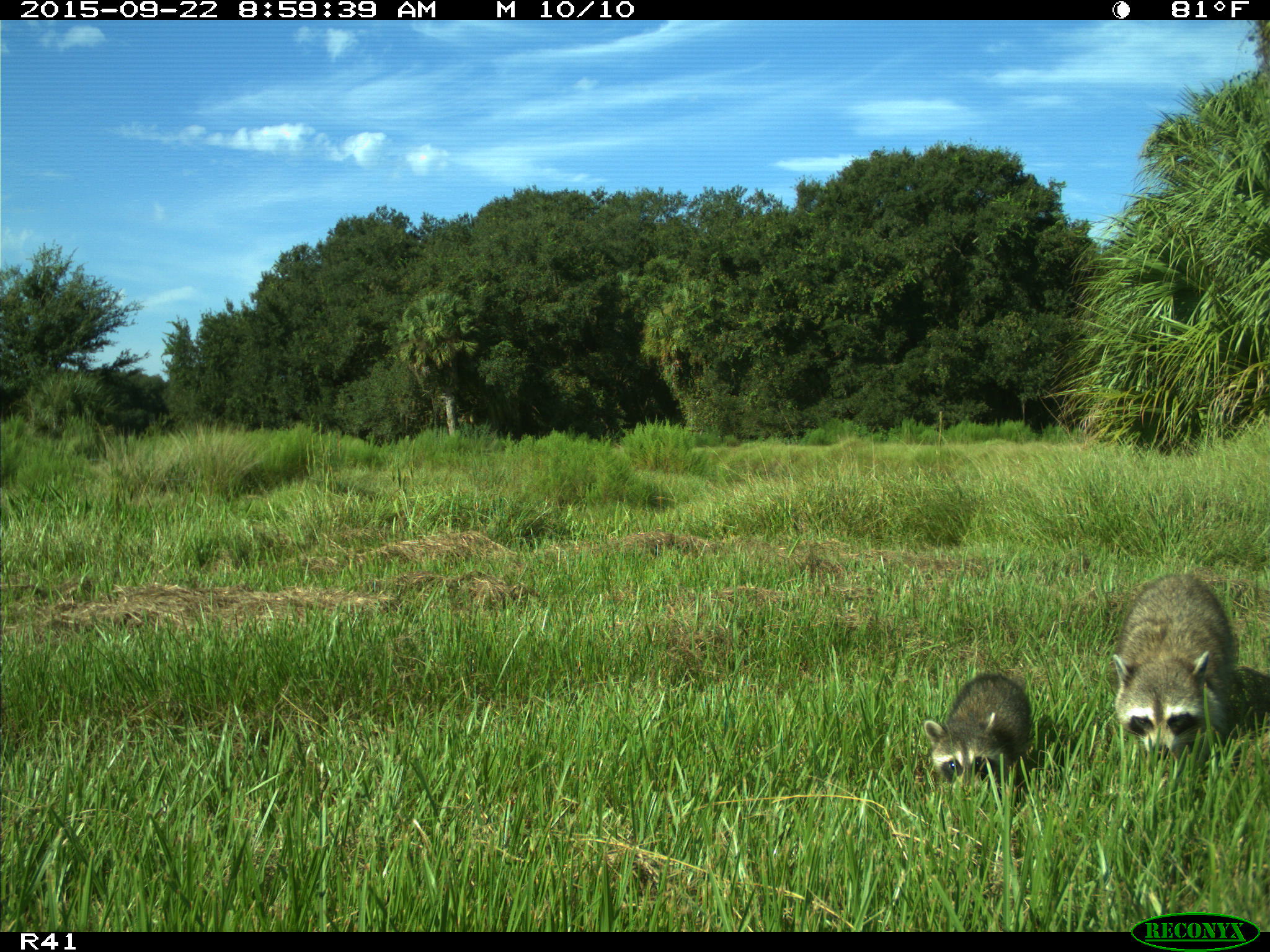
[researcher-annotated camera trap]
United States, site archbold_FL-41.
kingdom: Animalia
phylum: Chordata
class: Mammalia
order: Carnivora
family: Procyonidae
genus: Procyon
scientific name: Procyon lotor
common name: common raccoon